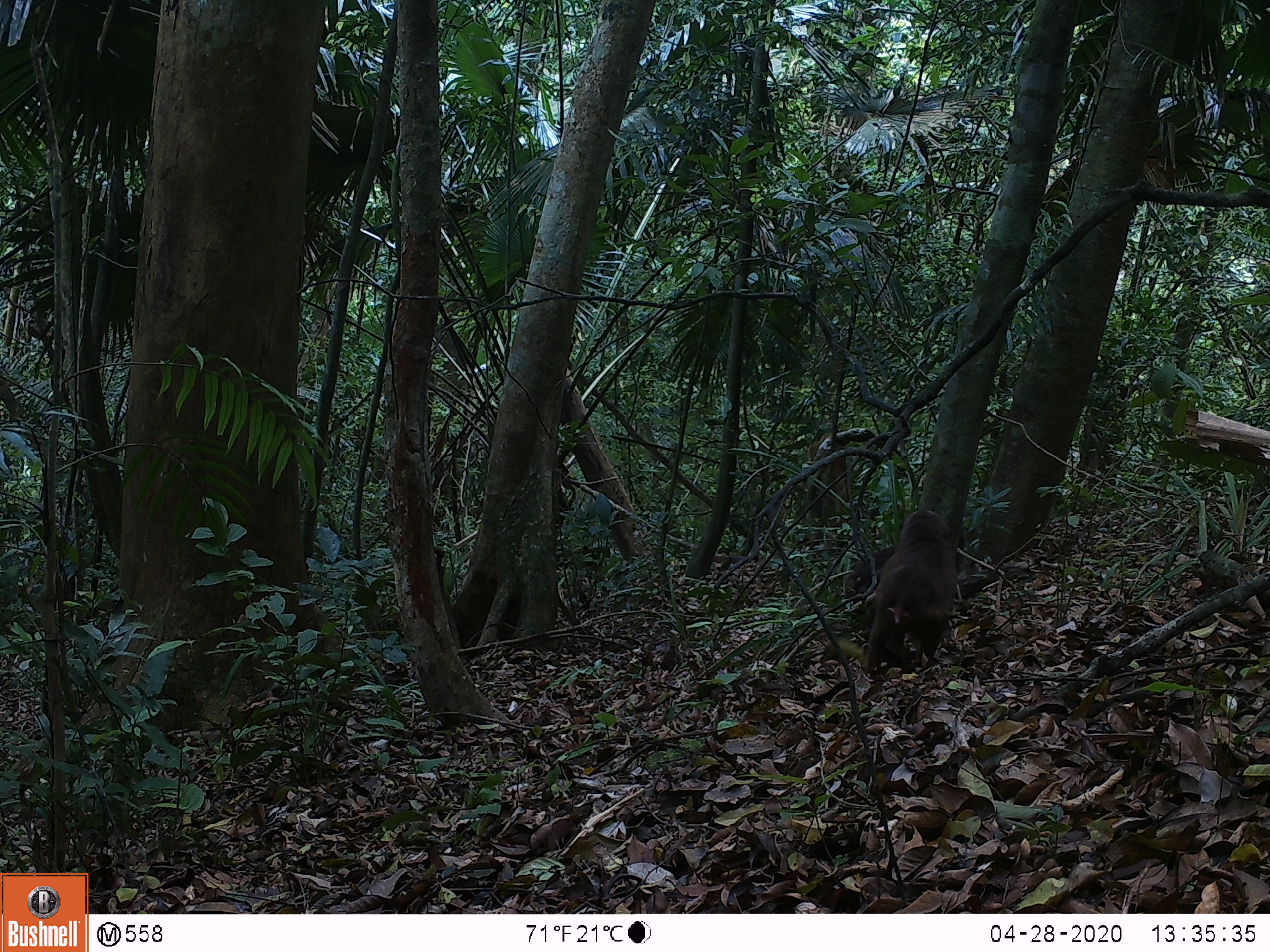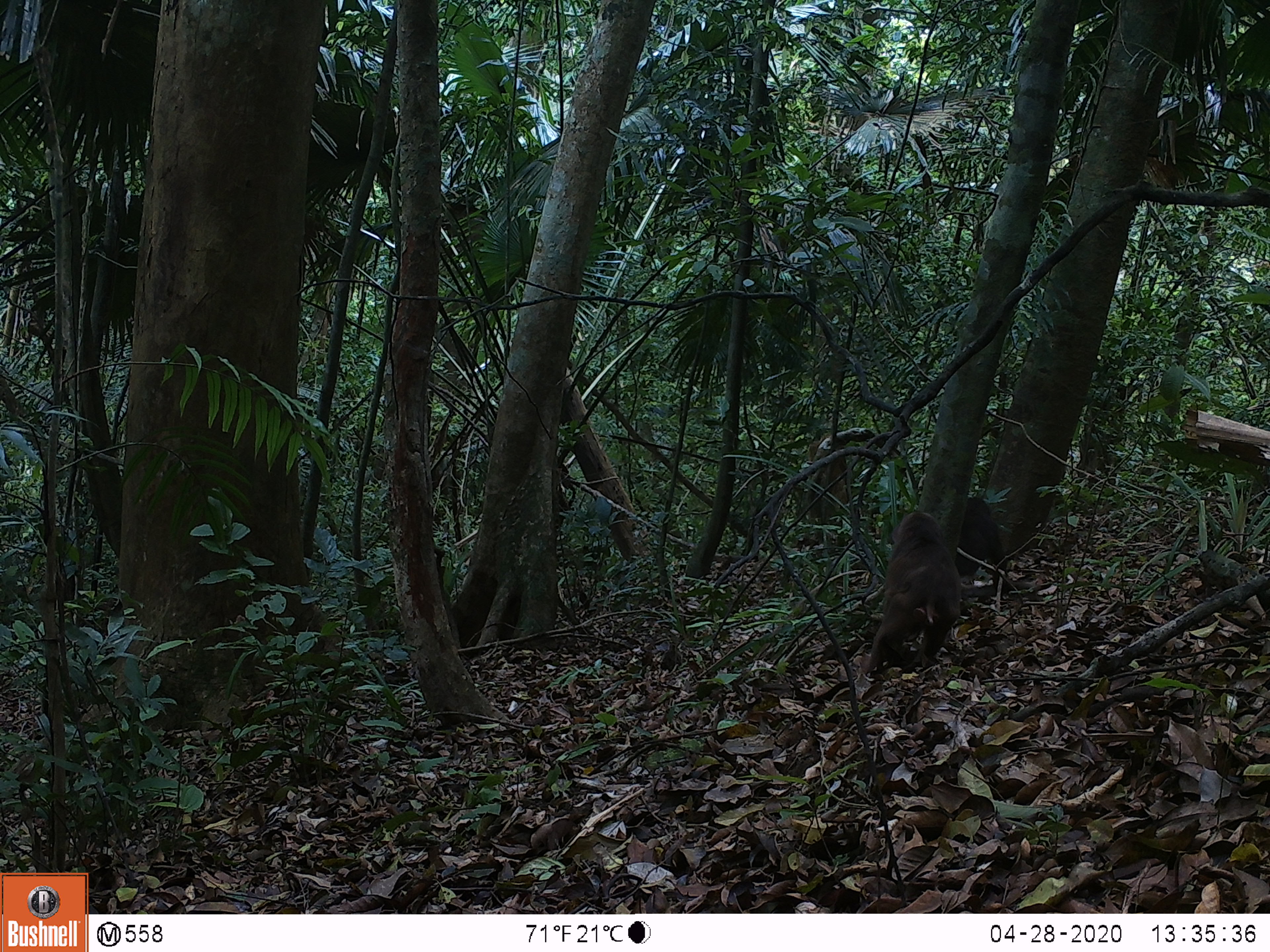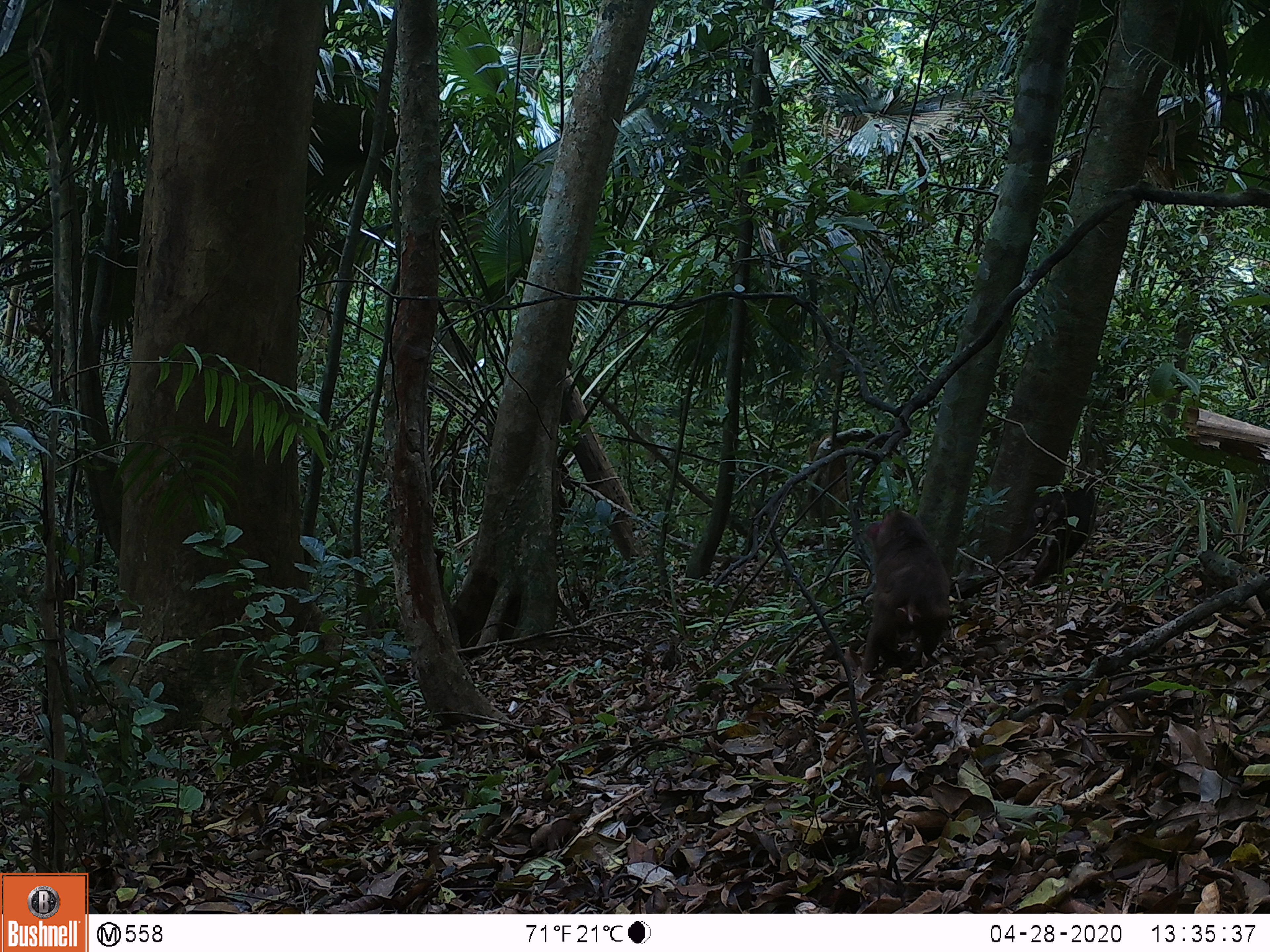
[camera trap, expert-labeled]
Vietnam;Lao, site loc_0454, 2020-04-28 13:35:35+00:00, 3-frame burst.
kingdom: Animalia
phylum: Chordata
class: Mammalia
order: Primates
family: Cercopithecidae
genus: Macaca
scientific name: Macaca arctoides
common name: stump-tailed macaque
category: stump tailed macaque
Stump tailed macaque (stump-tailed macaque) (Macaca arctoides). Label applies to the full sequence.